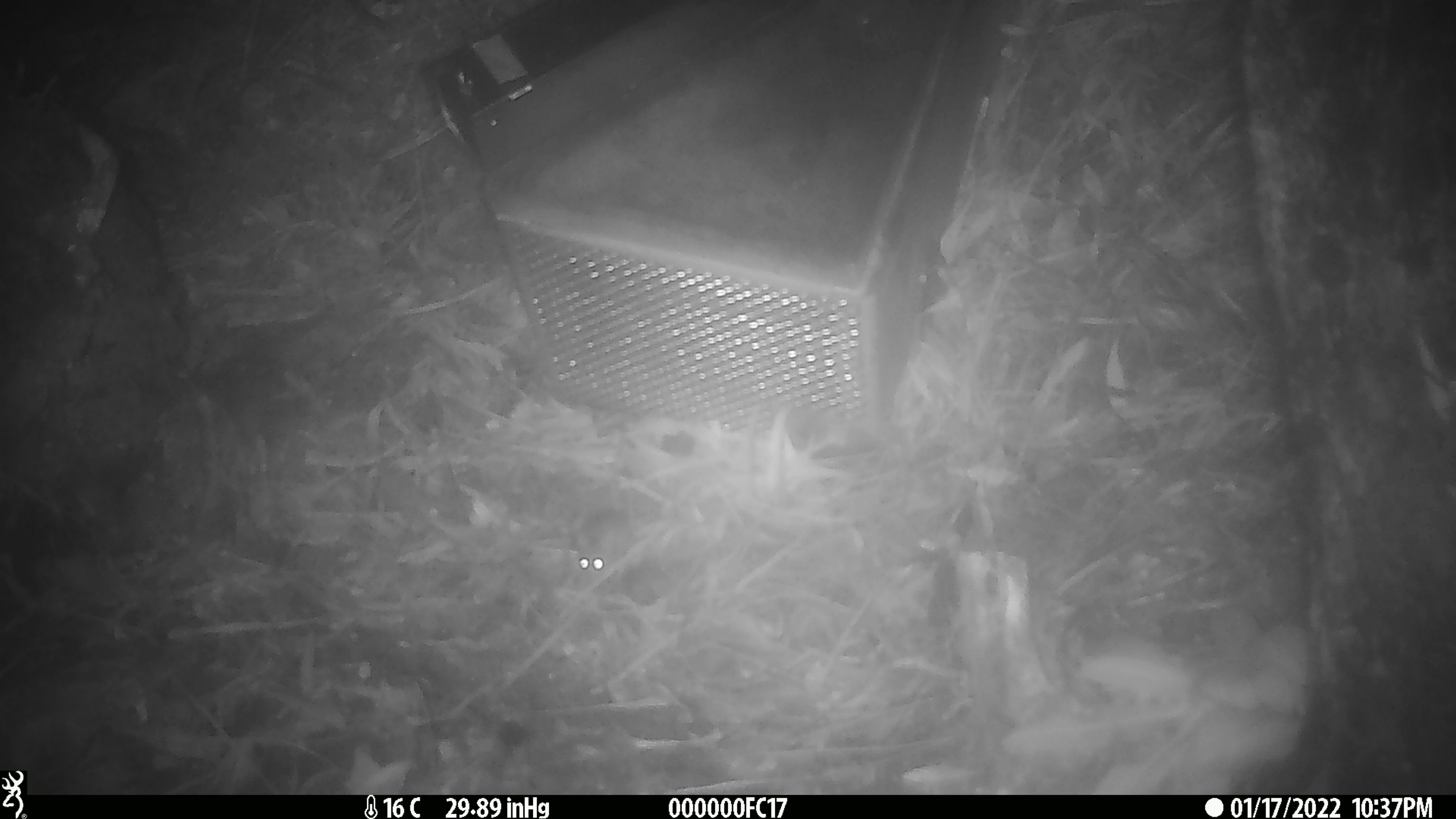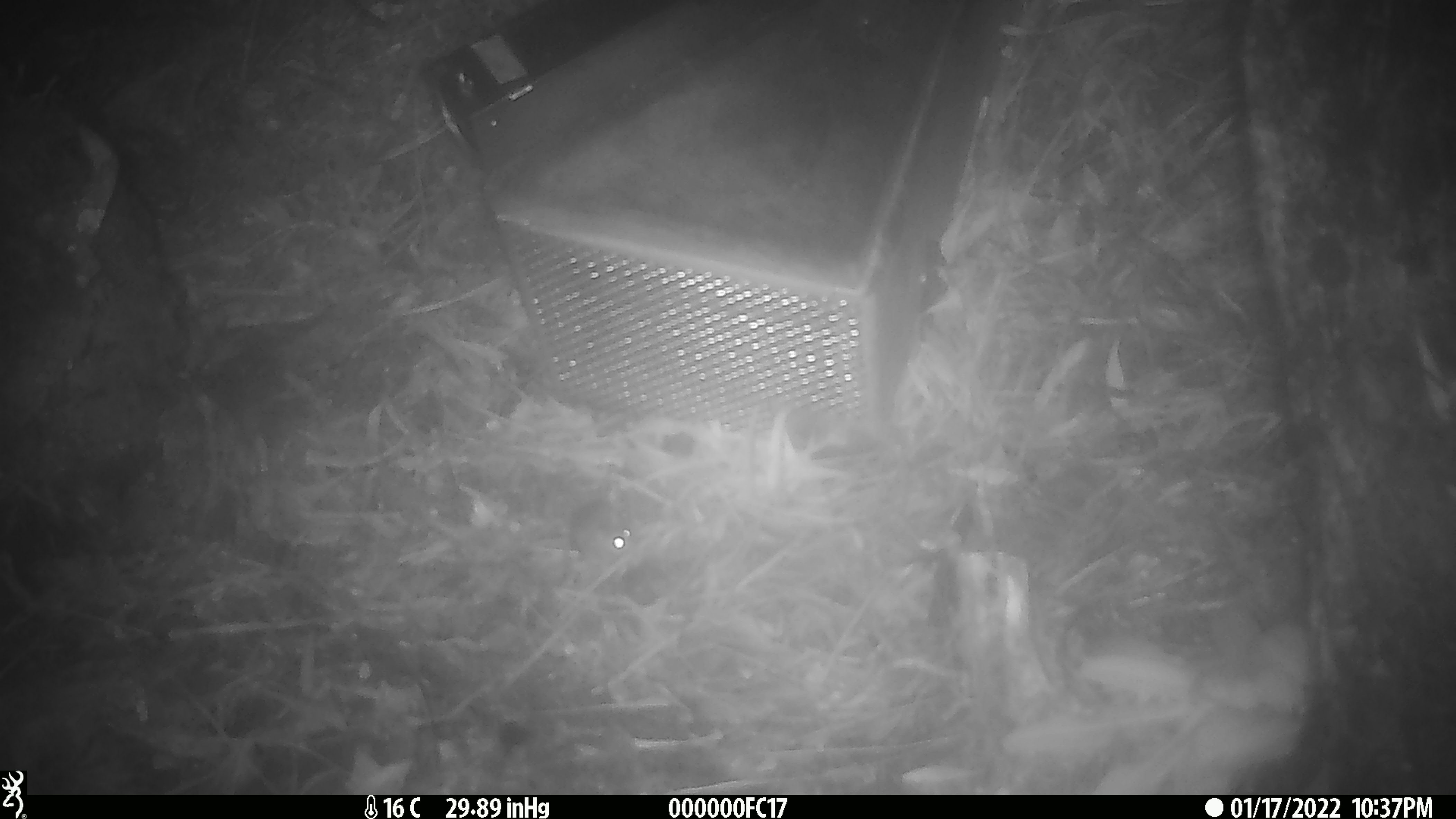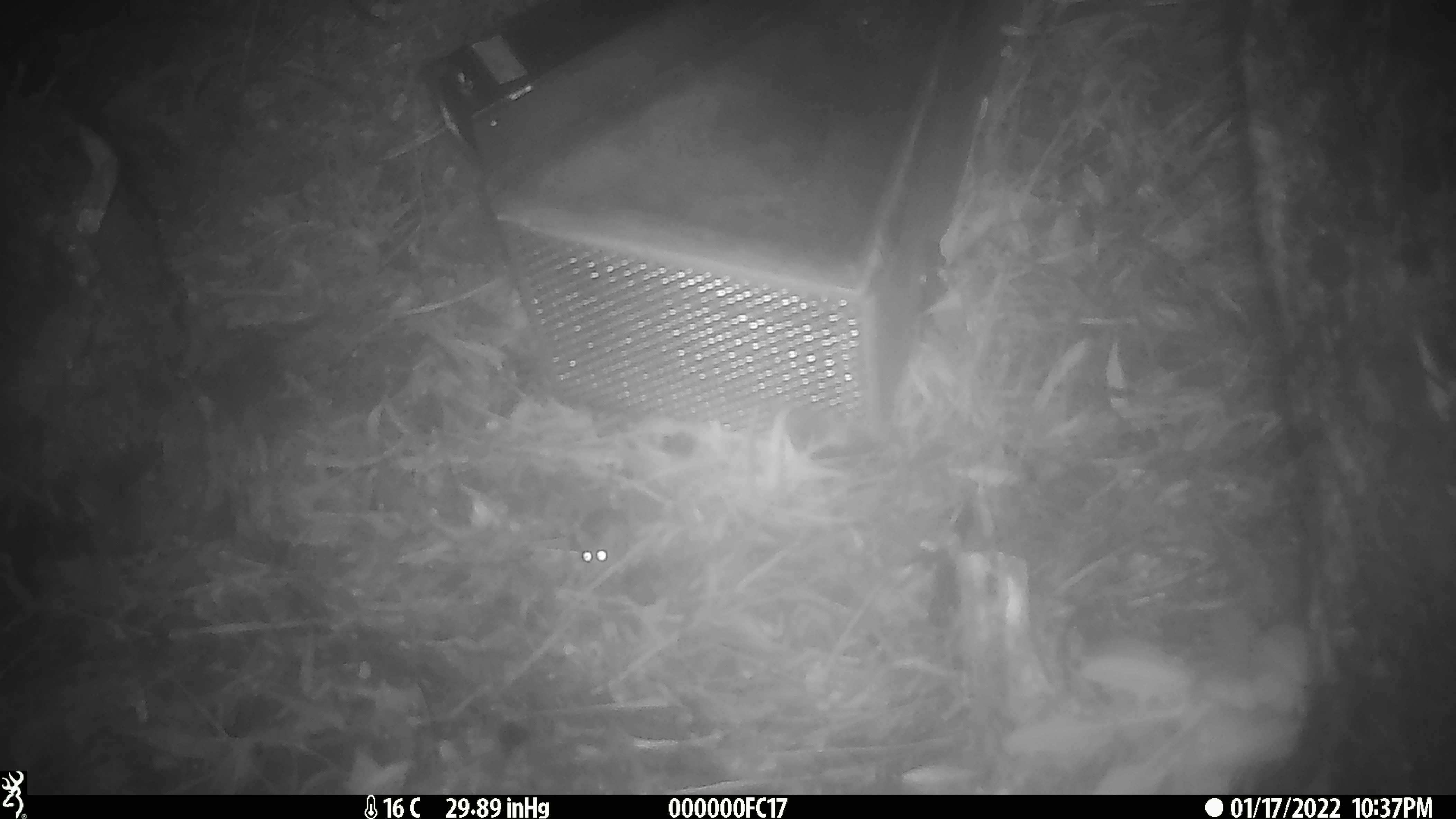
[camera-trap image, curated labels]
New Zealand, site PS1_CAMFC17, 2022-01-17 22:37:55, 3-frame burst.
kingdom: Animalia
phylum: Chordata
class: Mammalia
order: Rodentia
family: Muridae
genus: Mus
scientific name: Mus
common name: mouse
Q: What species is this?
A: Mouse (Mus).